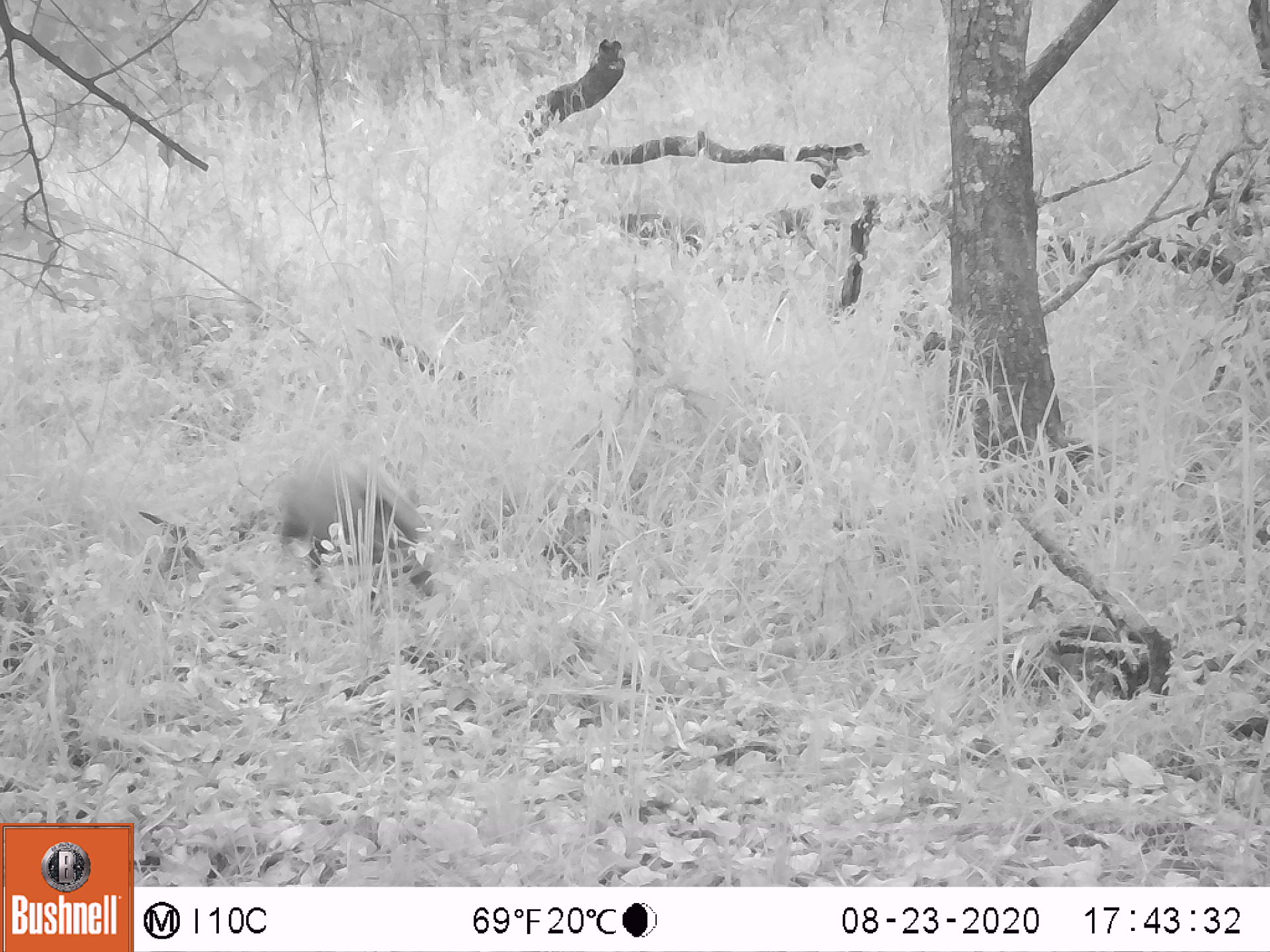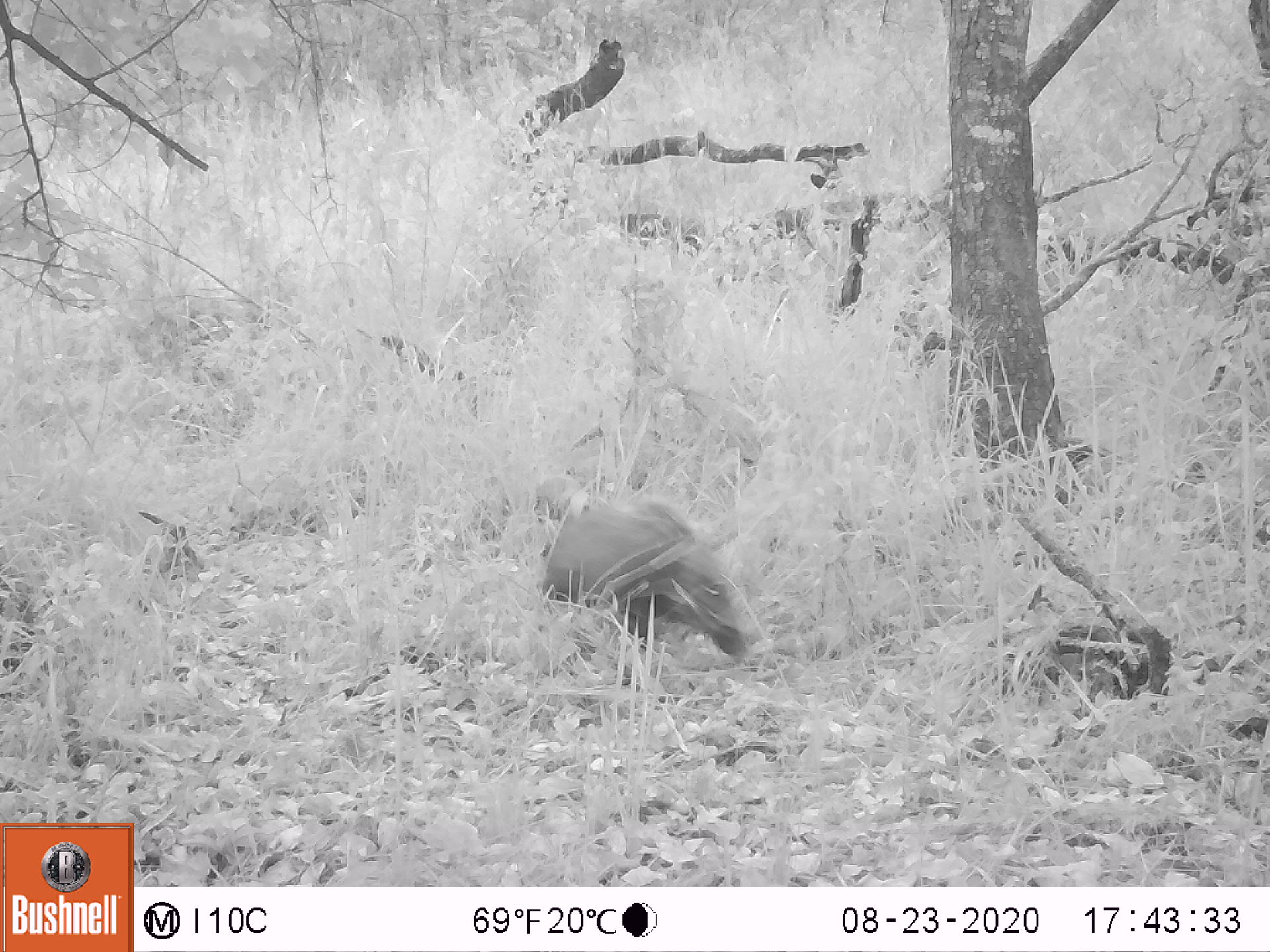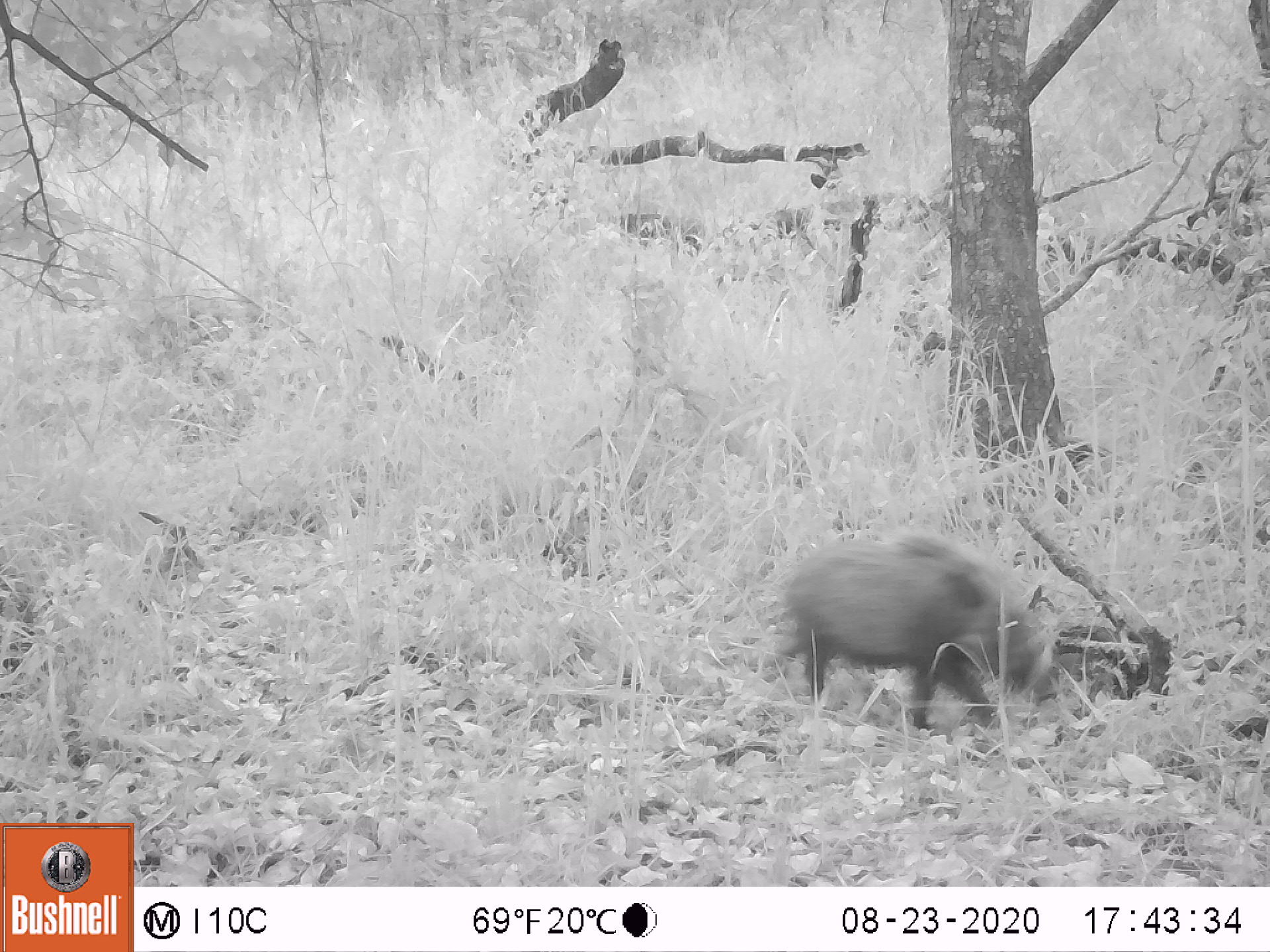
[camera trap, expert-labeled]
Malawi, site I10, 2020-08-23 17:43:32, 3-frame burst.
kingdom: Animalia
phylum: Chordata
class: Mammalia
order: Artiodactyla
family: Suidae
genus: Potamochoerus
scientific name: Potamochoerus larvatus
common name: bushpig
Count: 1.